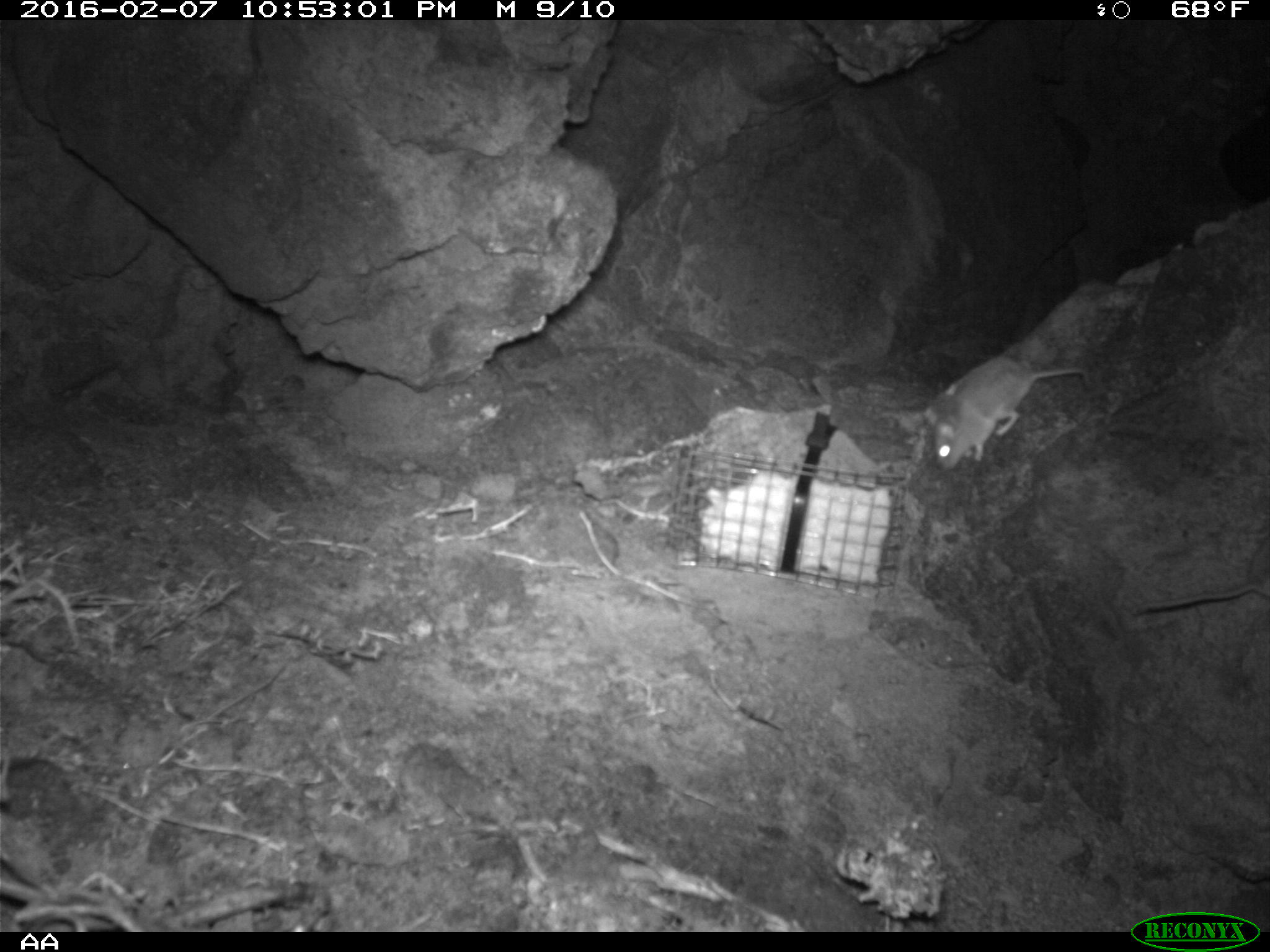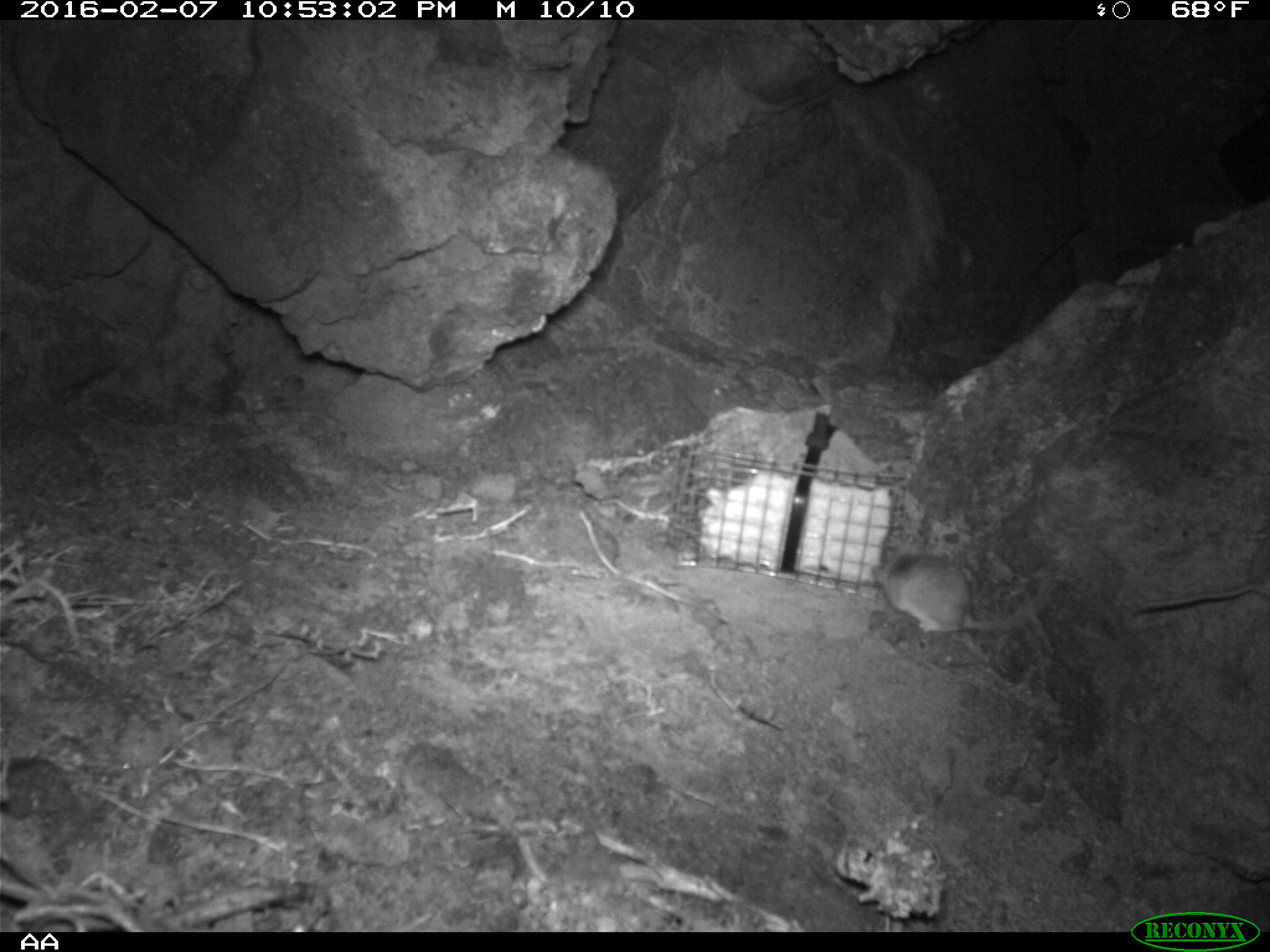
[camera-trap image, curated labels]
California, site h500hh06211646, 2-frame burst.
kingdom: Animalia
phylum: Chordata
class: Mammalia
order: Rodentia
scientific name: Rodentia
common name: rodent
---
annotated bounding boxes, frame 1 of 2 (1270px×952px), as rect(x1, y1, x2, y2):
rodent: rect(925, 354, 1091, 469)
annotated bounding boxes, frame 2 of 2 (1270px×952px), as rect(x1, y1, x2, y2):
rodent: rect(871, 540, 1039, 635); rect(1136, 537, 1269, 614)